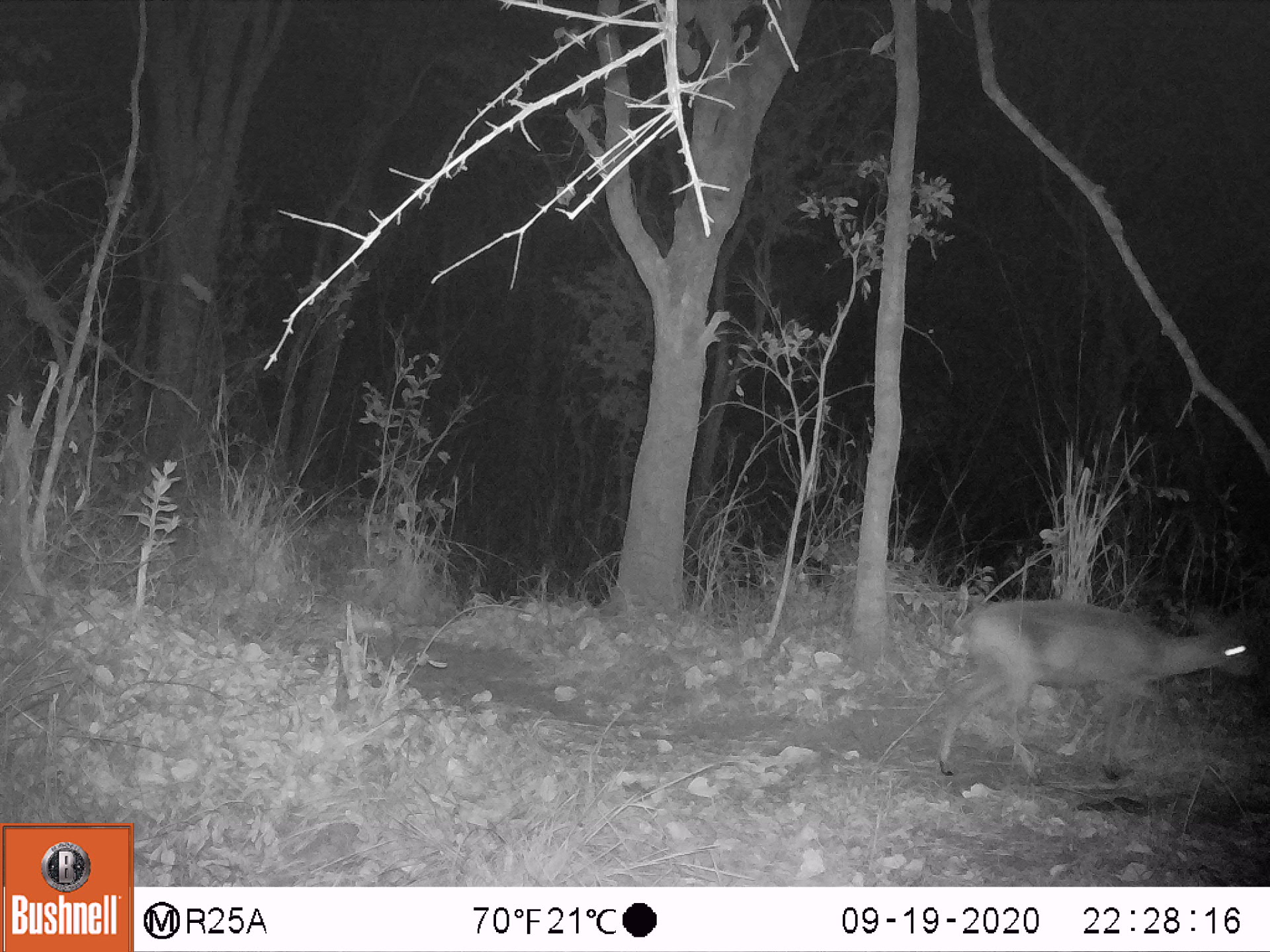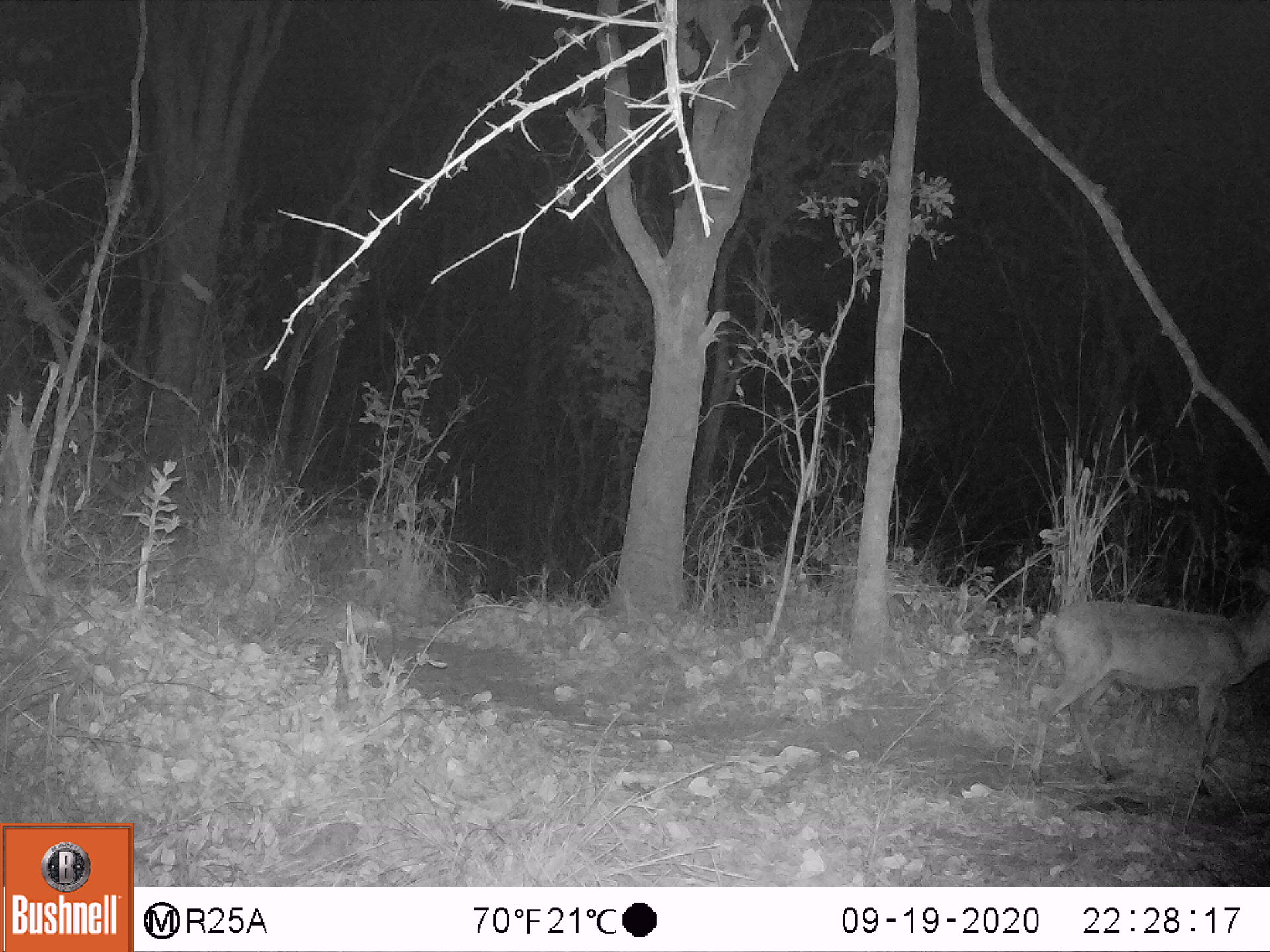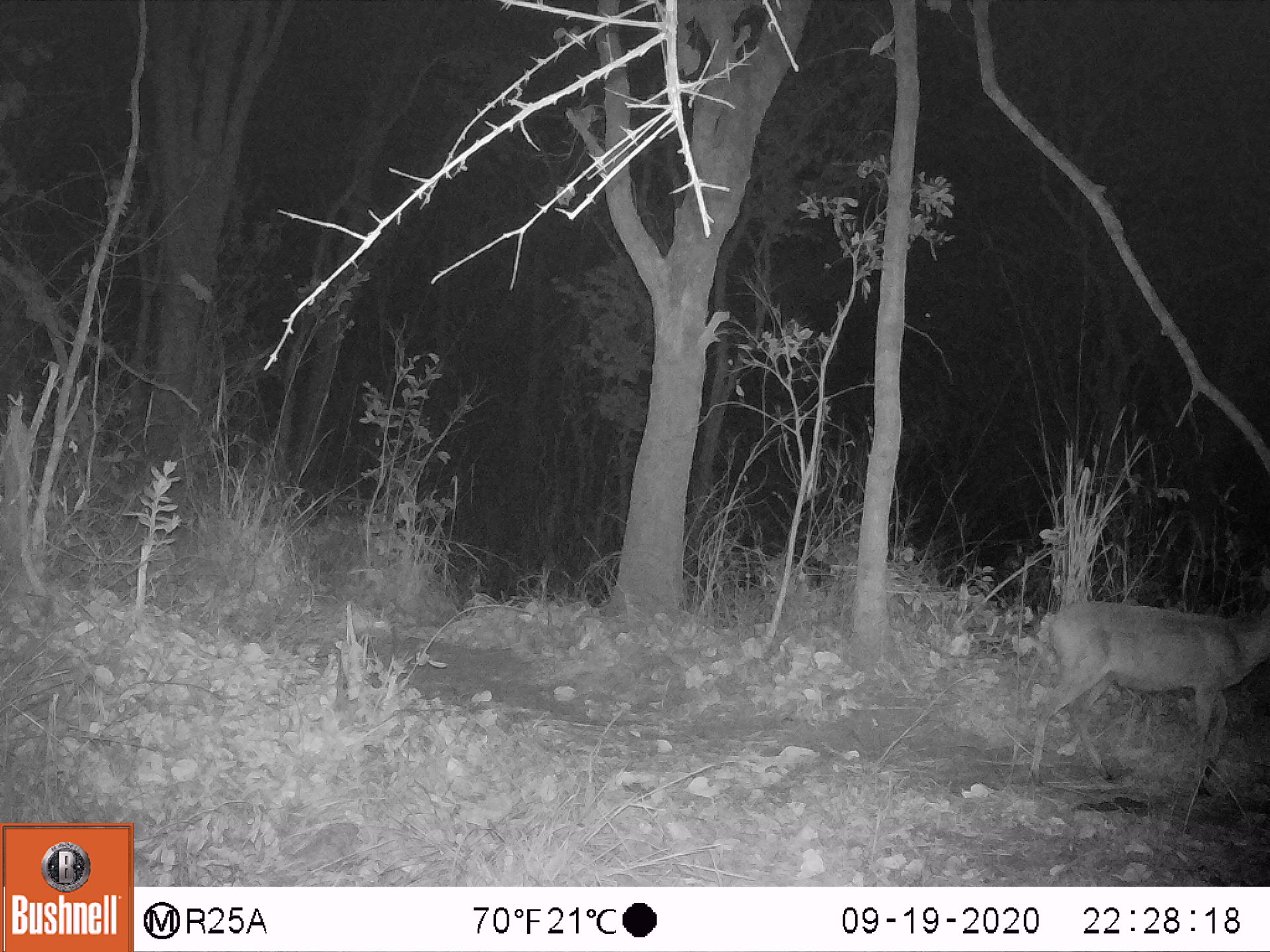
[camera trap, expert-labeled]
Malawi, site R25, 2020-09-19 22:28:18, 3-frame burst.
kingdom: Animalia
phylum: Chordata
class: Mammalia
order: Artiodactyla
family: Bovidae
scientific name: Antilopinae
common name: small antelope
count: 1